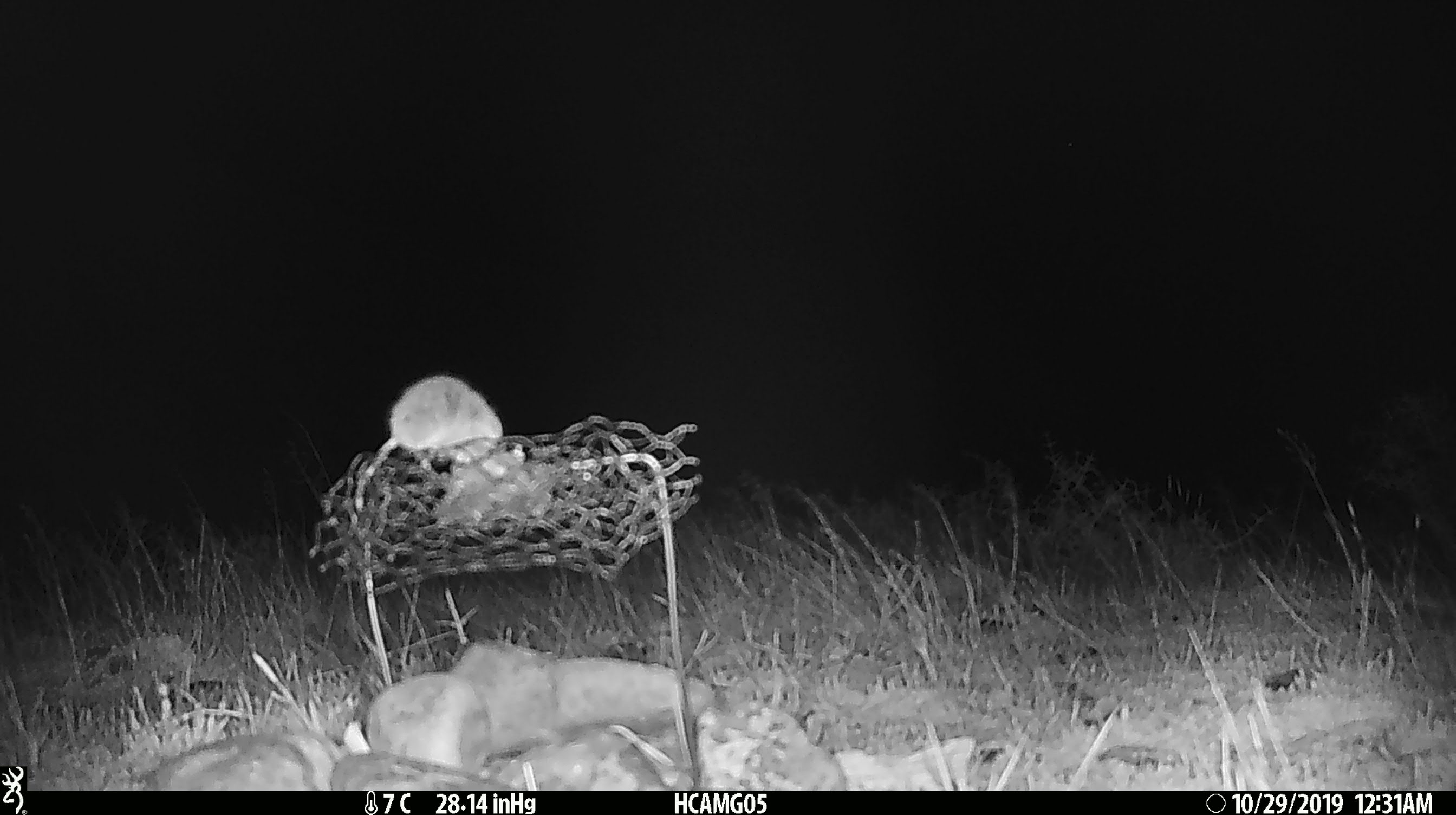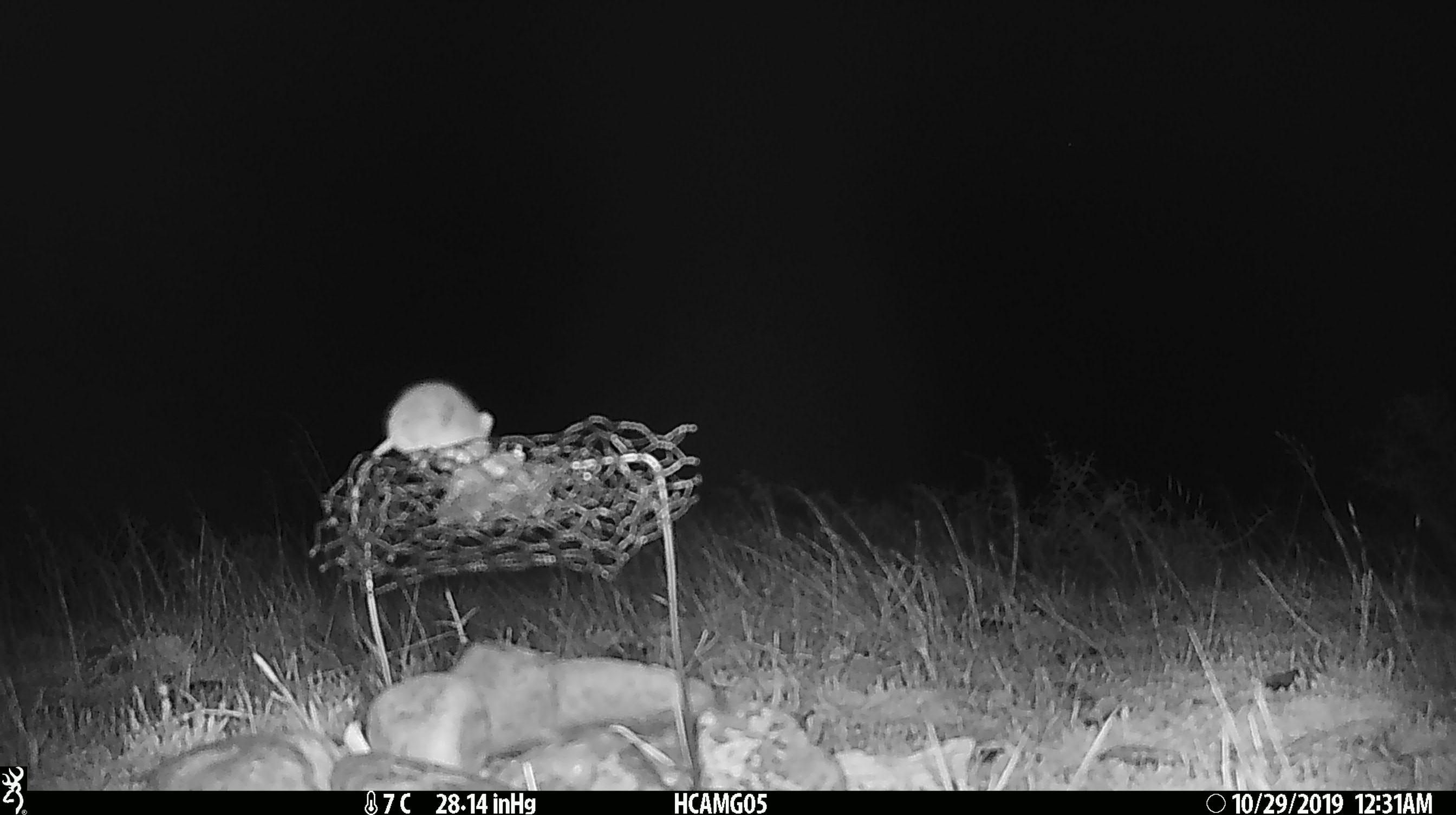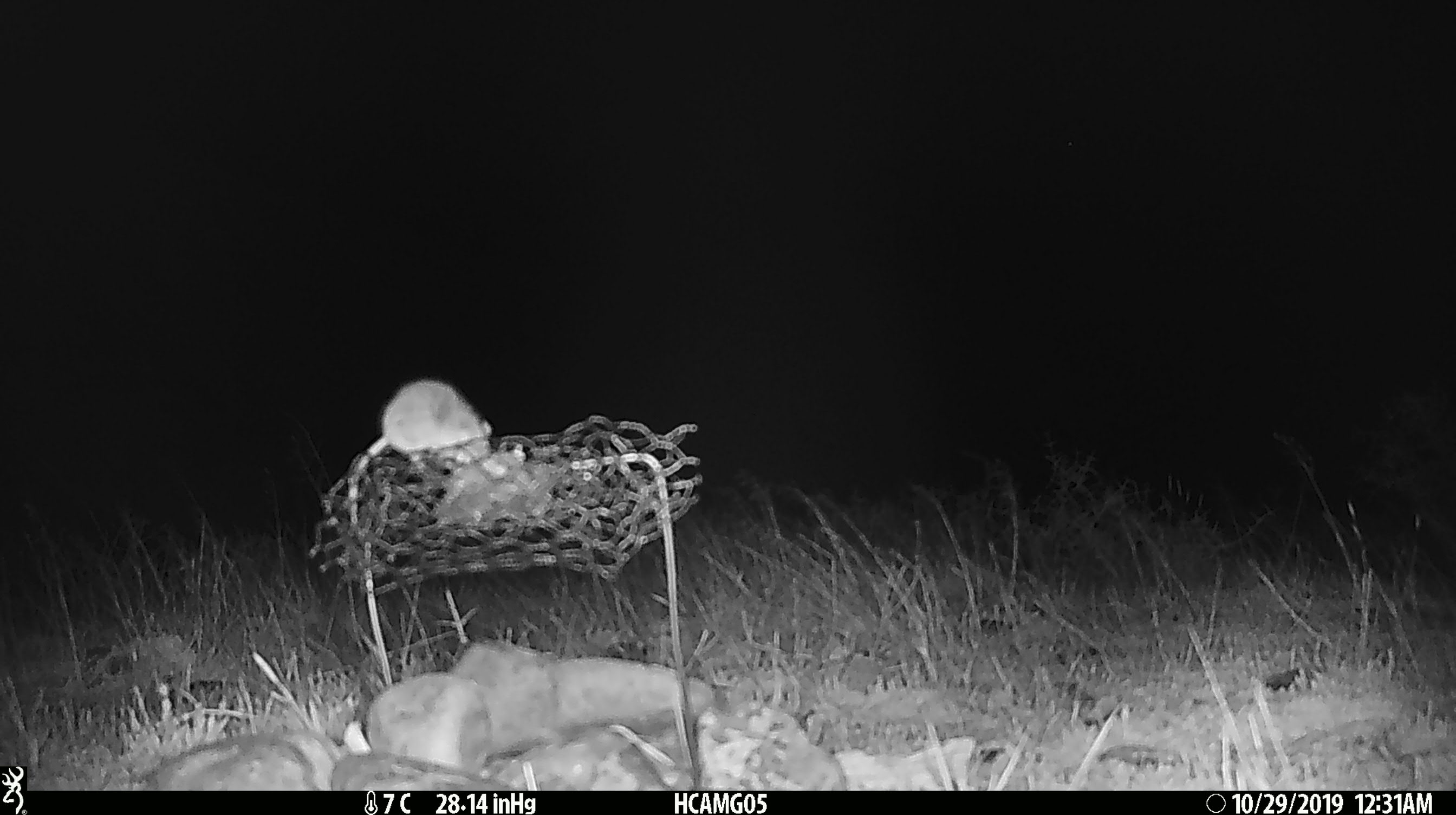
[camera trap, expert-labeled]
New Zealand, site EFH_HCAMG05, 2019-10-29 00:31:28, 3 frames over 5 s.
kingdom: Animalia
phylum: Chordata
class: Mammalia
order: Rodentia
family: Muridae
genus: Mus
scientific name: Mus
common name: mouse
Mouse (Mus).